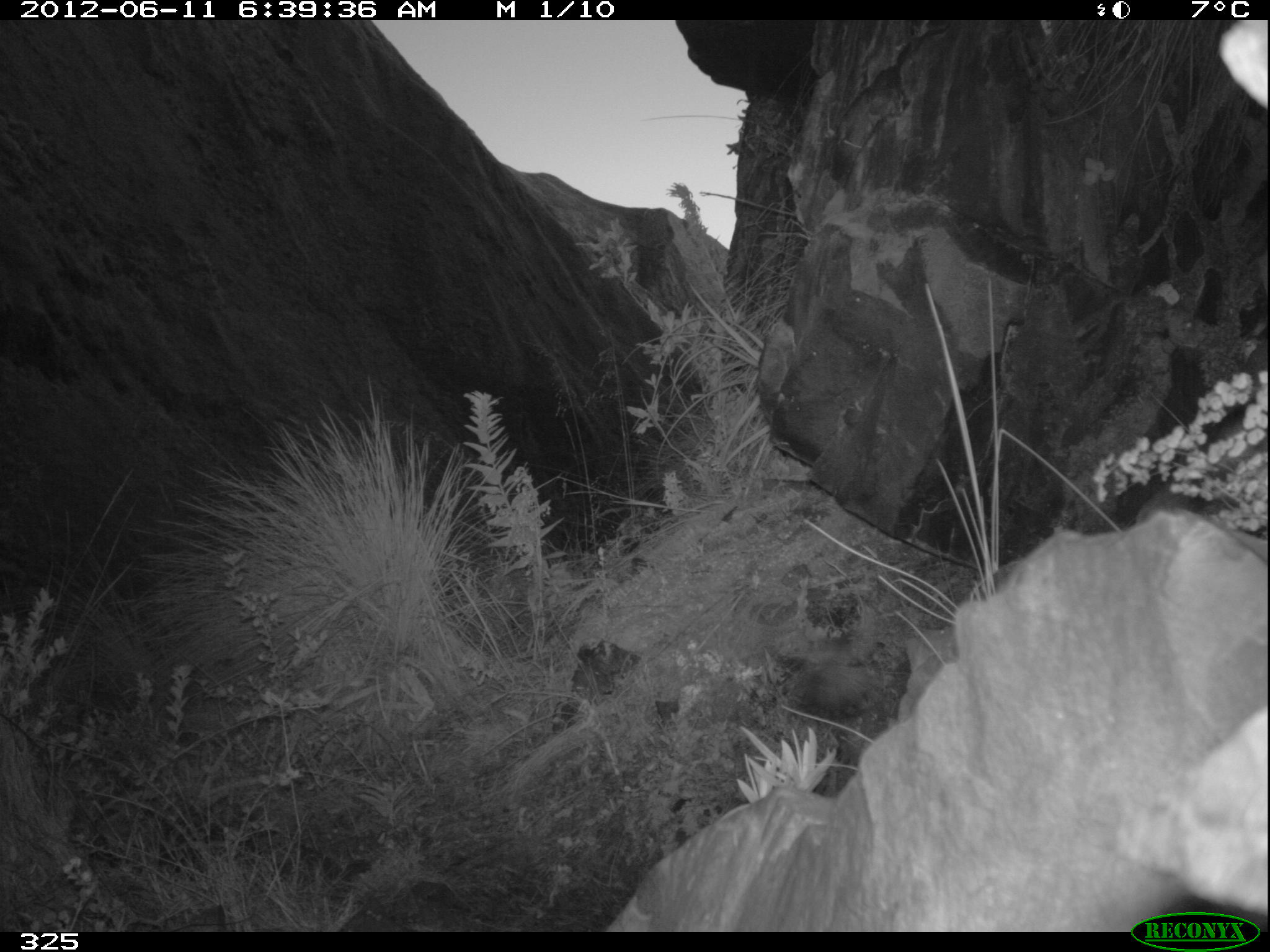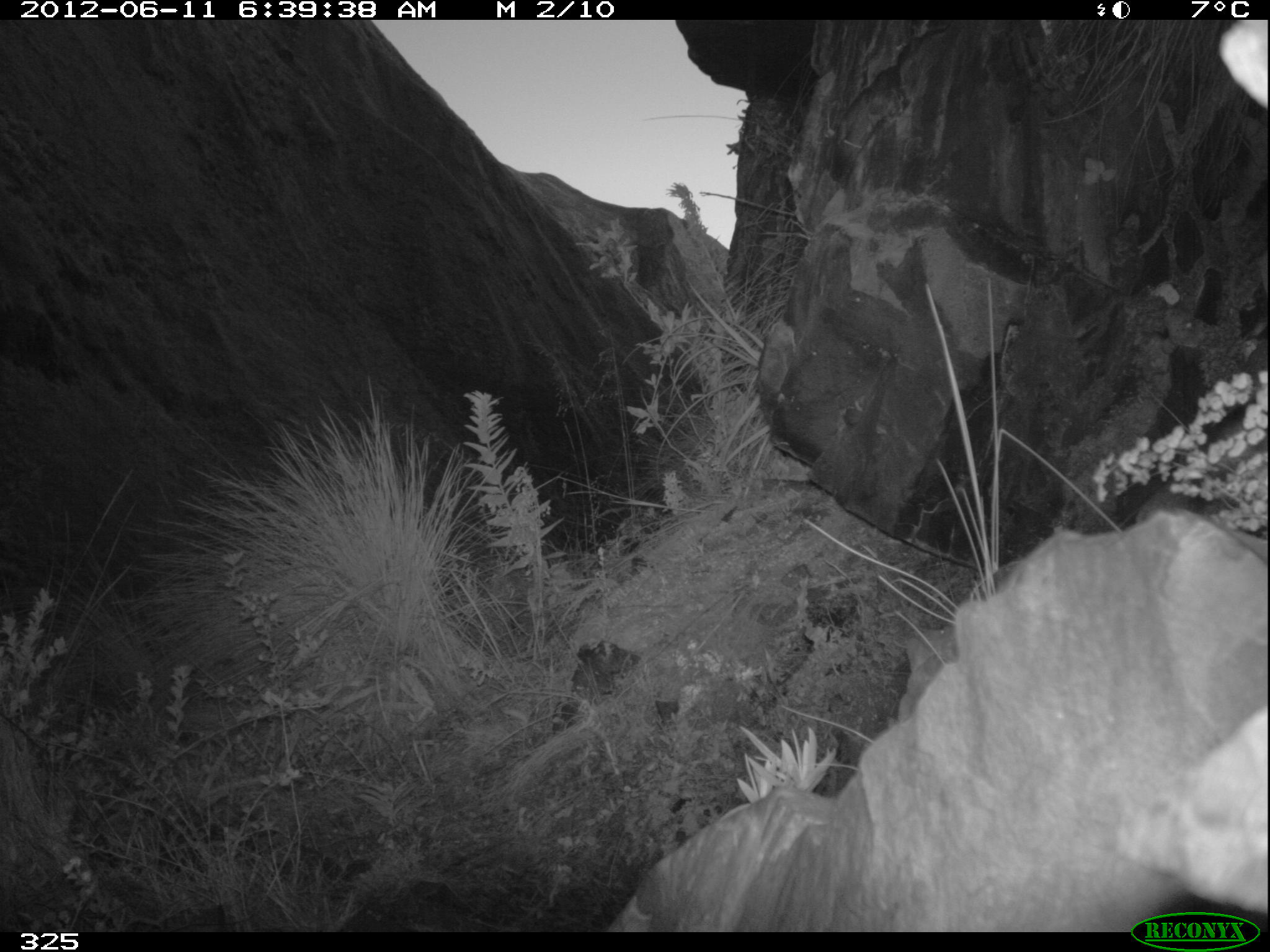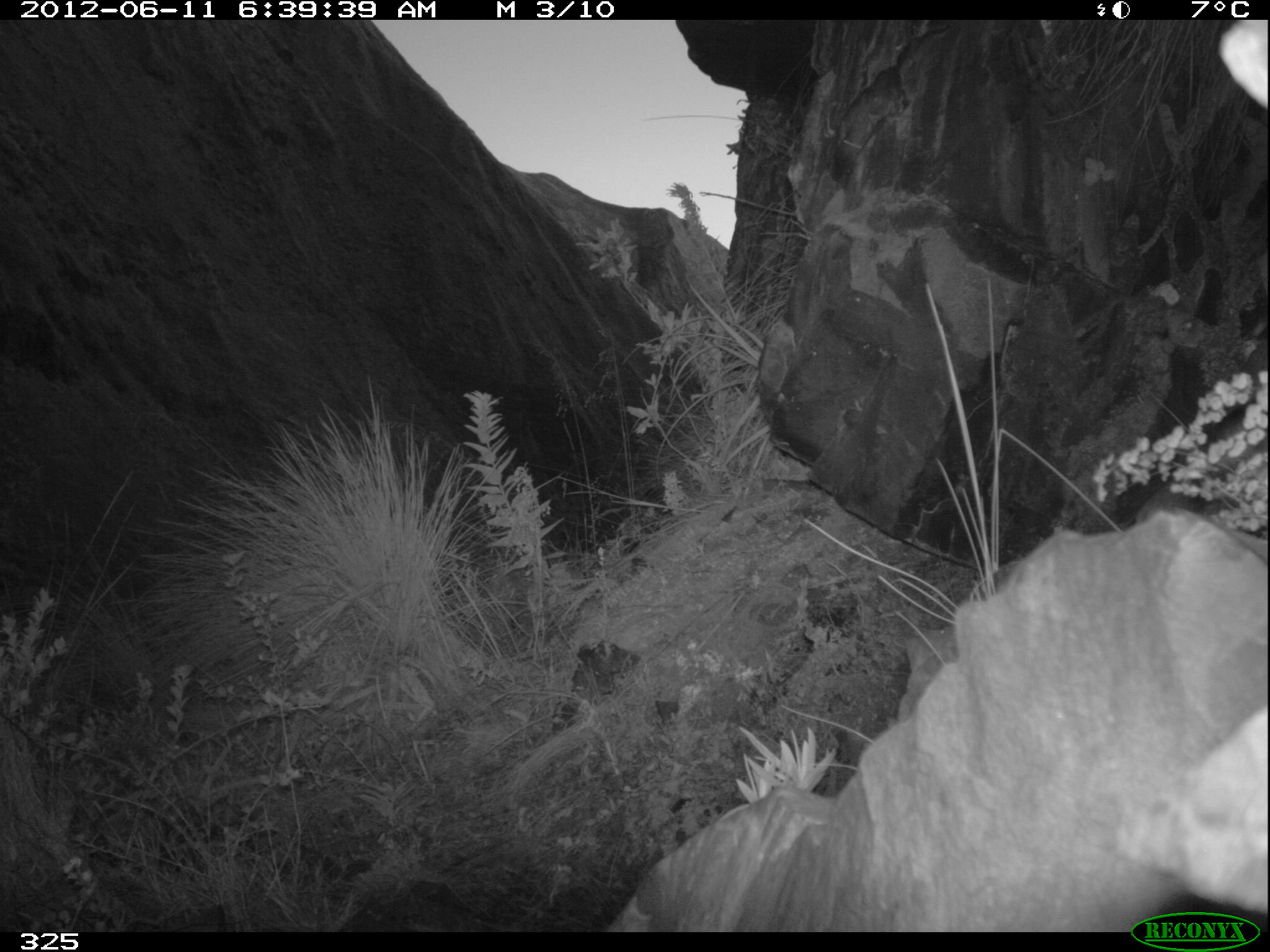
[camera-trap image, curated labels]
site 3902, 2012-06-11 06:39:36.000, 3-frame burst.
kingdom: Animalia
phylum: Chordata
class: Aves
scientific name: Aves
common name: bird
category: unknown bird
Unknown bird (bird) (Aves).